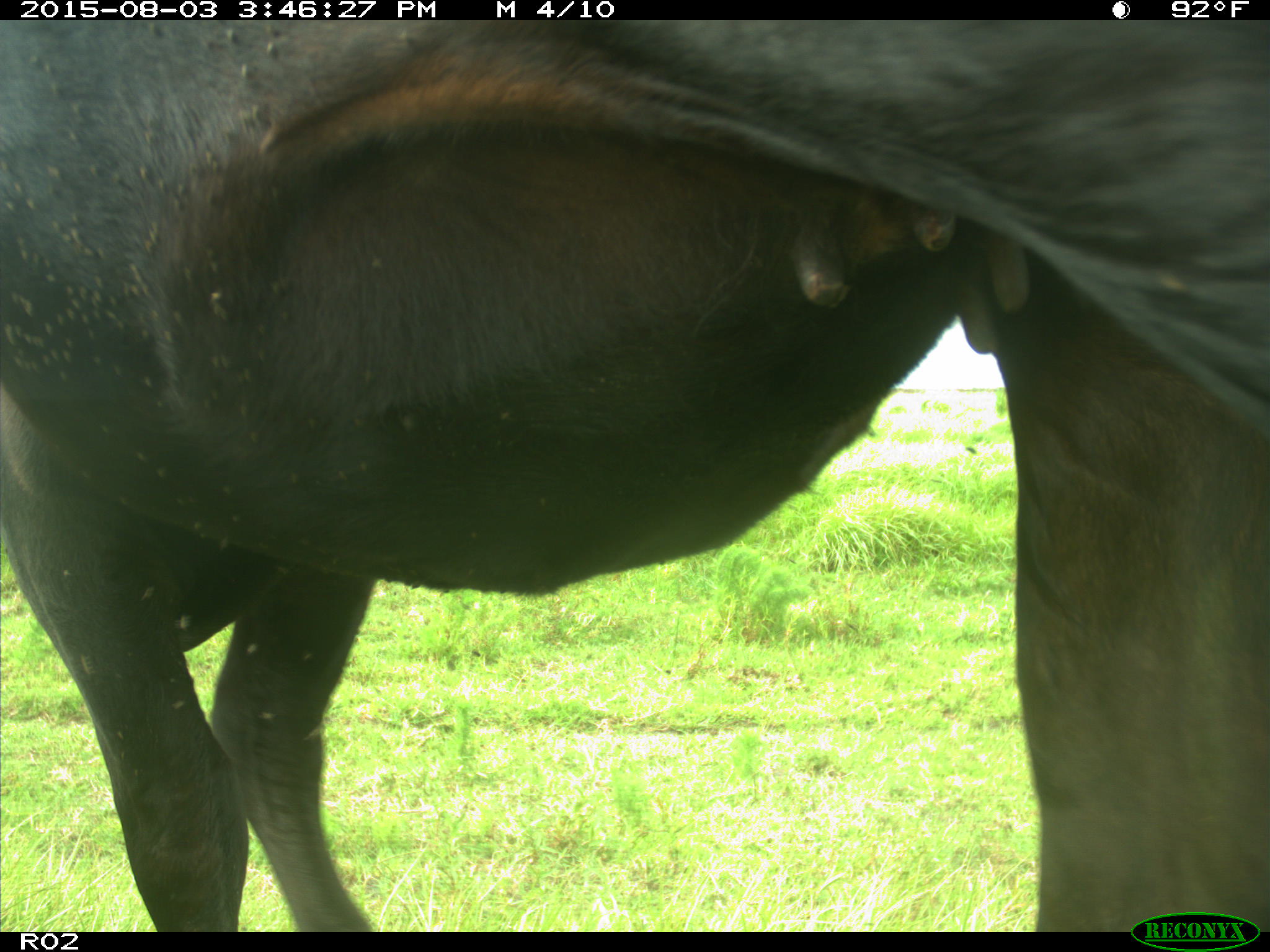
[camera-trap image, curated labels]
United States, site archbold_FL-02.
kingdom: Animalia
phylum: Chordata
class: Mammalia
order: Artiodactyla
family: Bovidae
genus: Bos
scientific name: Bos taurus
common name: domestic cow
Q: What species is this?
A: Bos taurus (domestic cow).